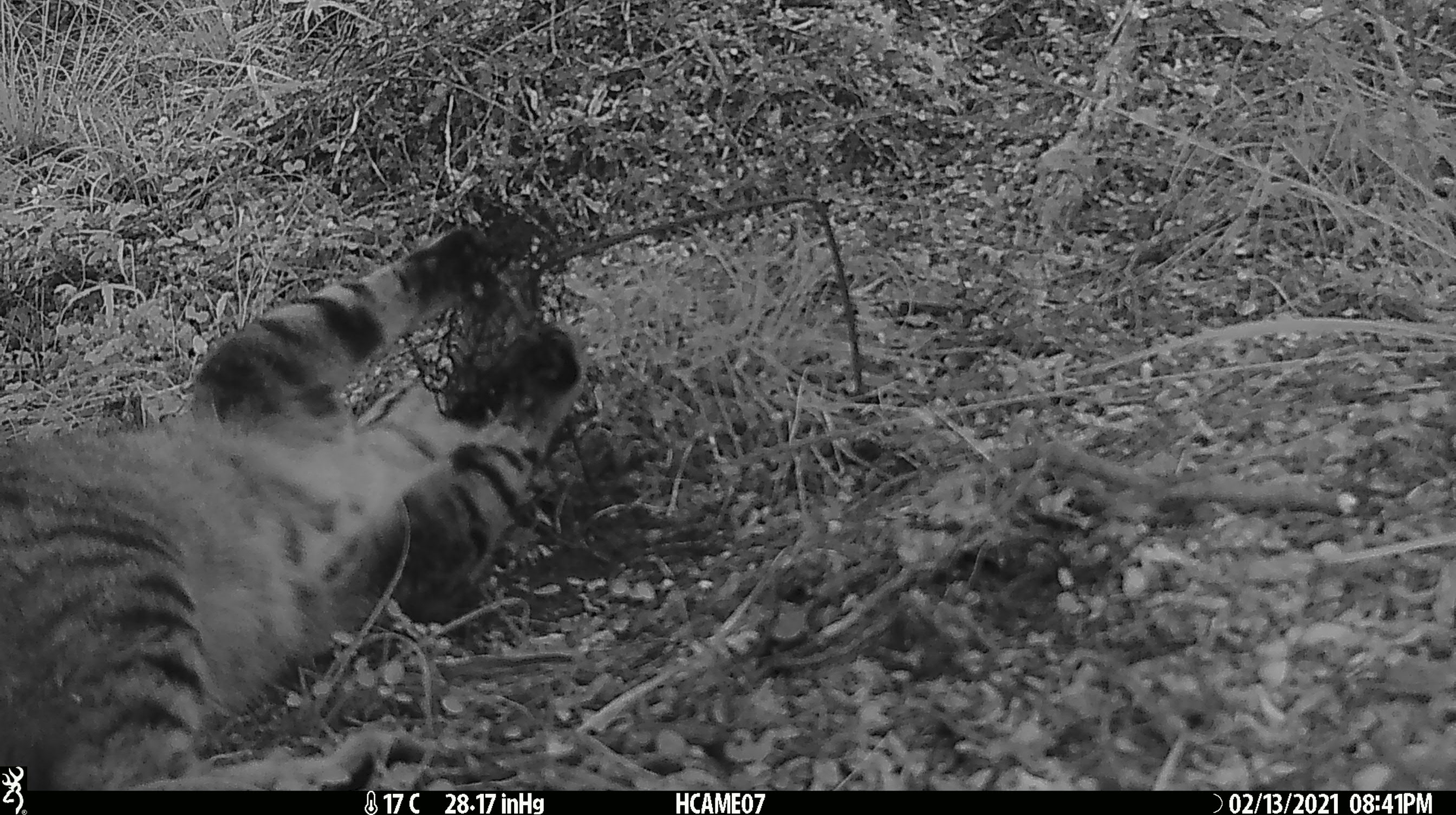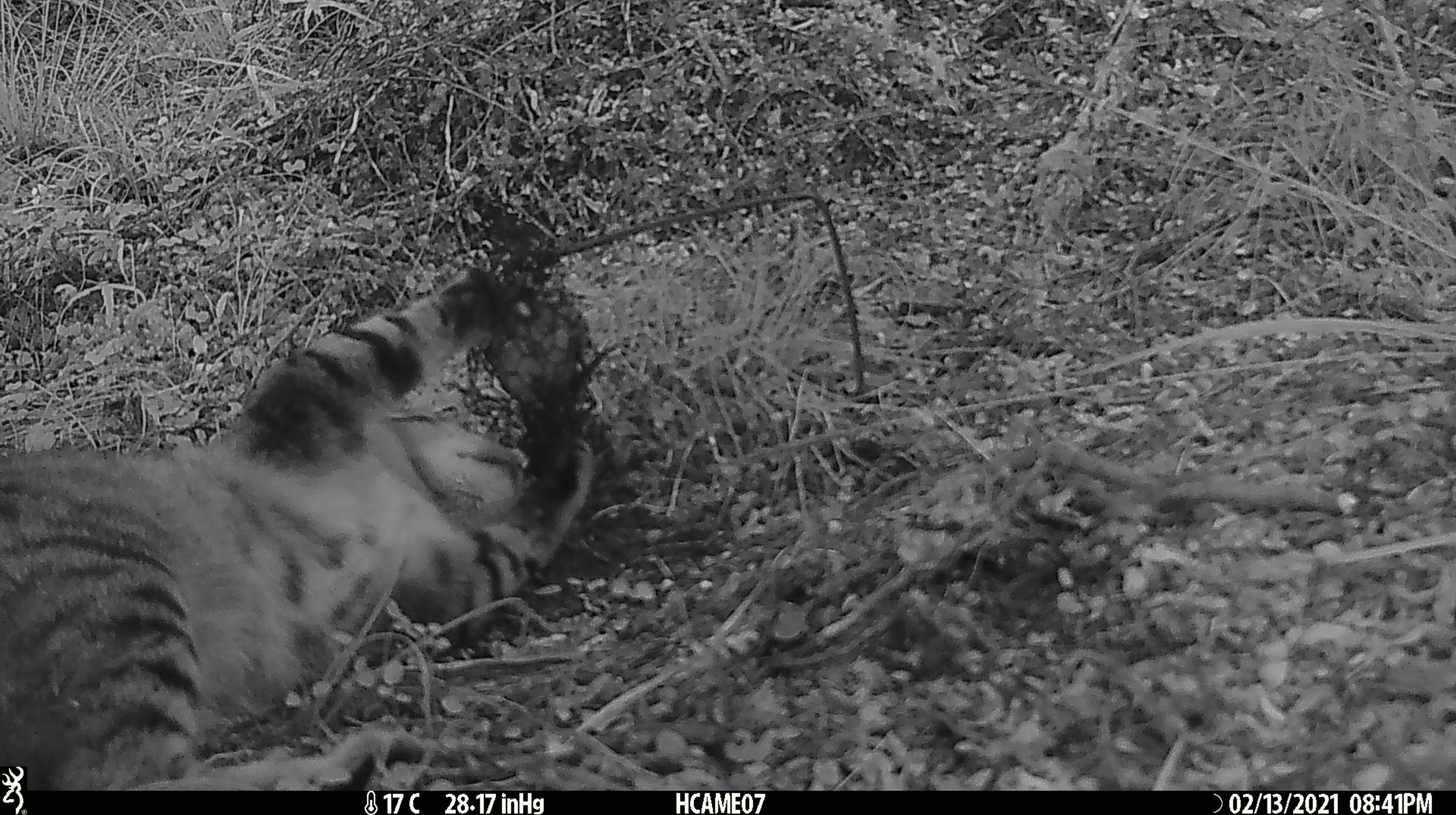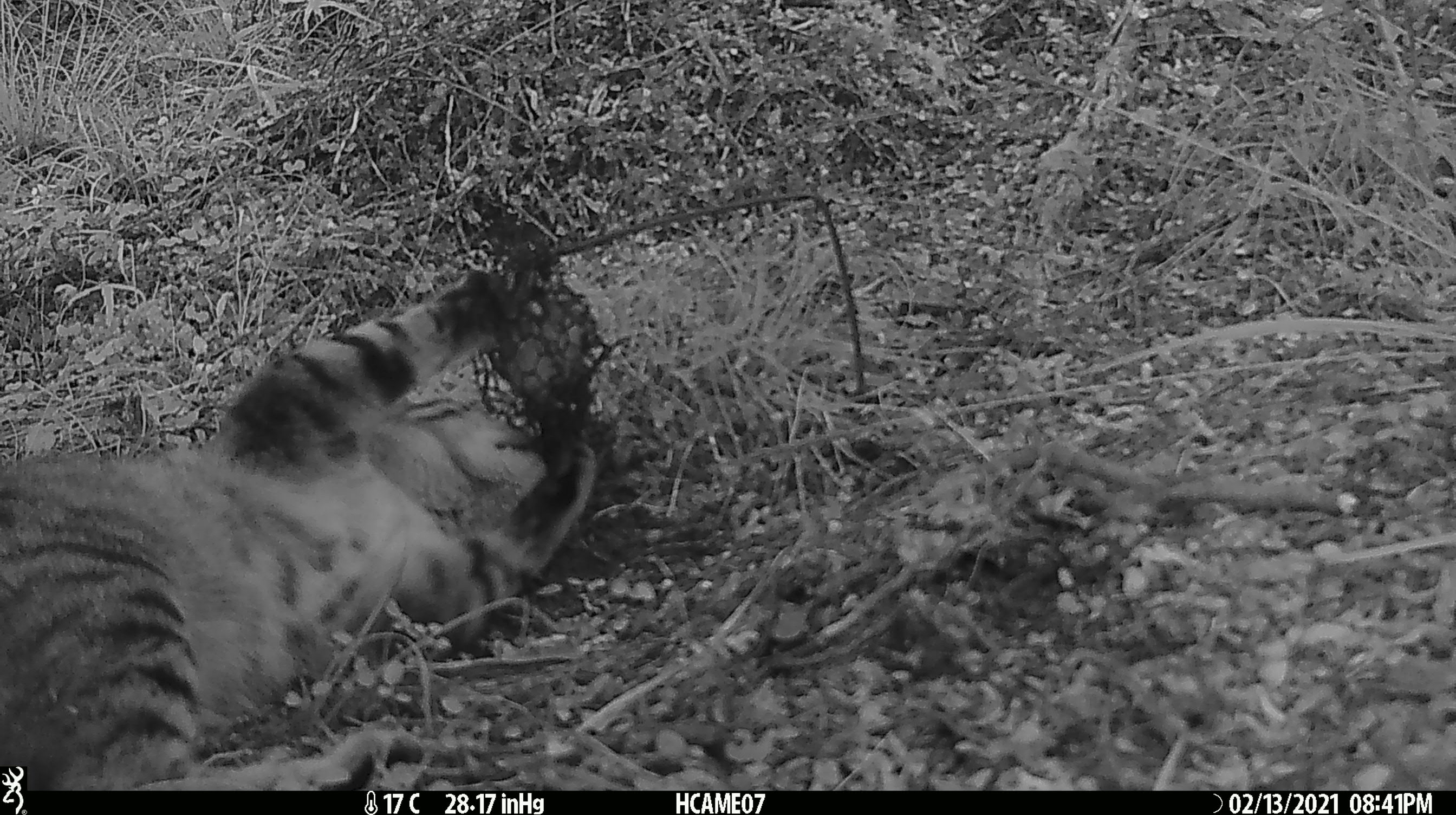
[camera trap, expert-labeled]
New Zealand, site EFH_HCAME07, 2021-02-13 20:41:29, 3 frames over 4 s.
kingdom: Animalia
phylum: Chordata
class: Mammalia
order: Carnivora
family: Felidae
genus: Felis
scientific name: Felis catus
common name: domestic cat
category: cat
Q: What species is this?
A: Cat (domestic cat) (Felis catus).